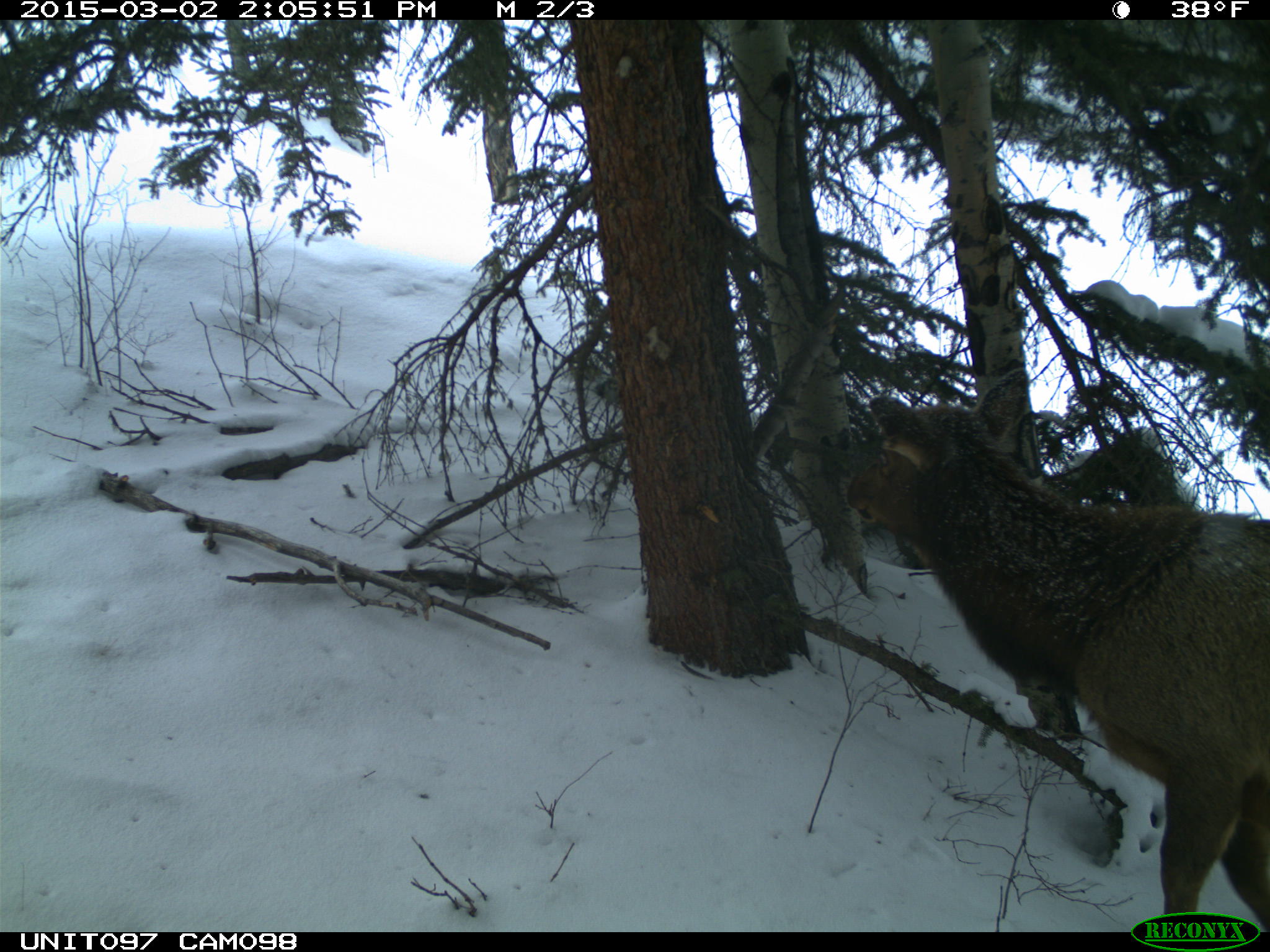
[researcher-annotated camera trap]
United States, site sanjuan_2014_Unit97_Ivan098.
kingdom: Animalia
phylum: Chordata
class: Mammalia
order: Artiodactyla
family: Cervidae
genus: Cervus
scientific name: Cervus elaphus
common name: red deer